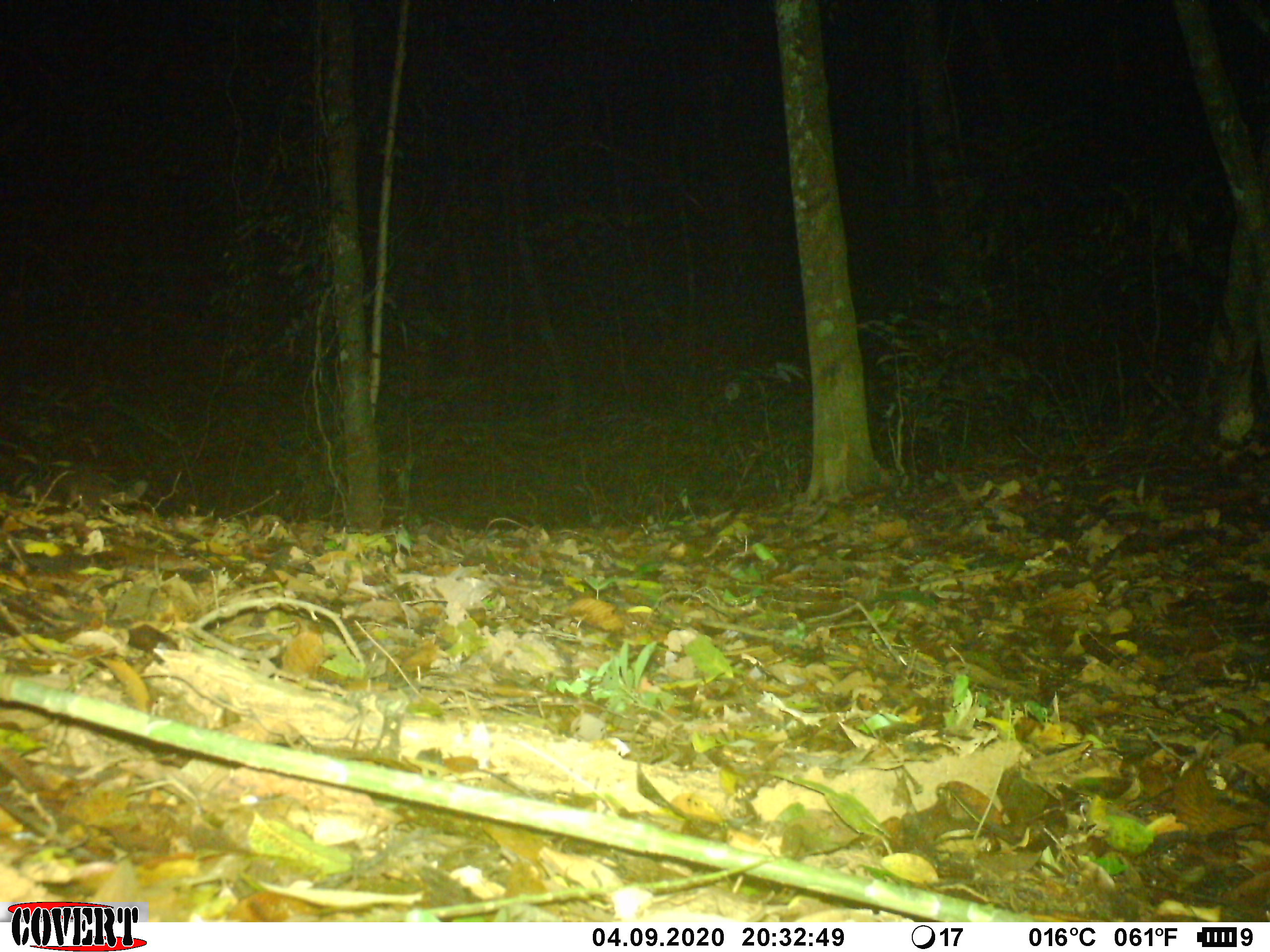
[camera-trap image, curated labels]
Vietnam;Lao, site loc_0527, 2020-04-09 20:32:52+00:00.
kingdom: Animalia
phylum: Chordata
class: Mammalia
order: Carnivora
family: Mustelidae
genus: Melogale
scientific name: Melogale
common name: ferret badger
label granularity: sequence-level